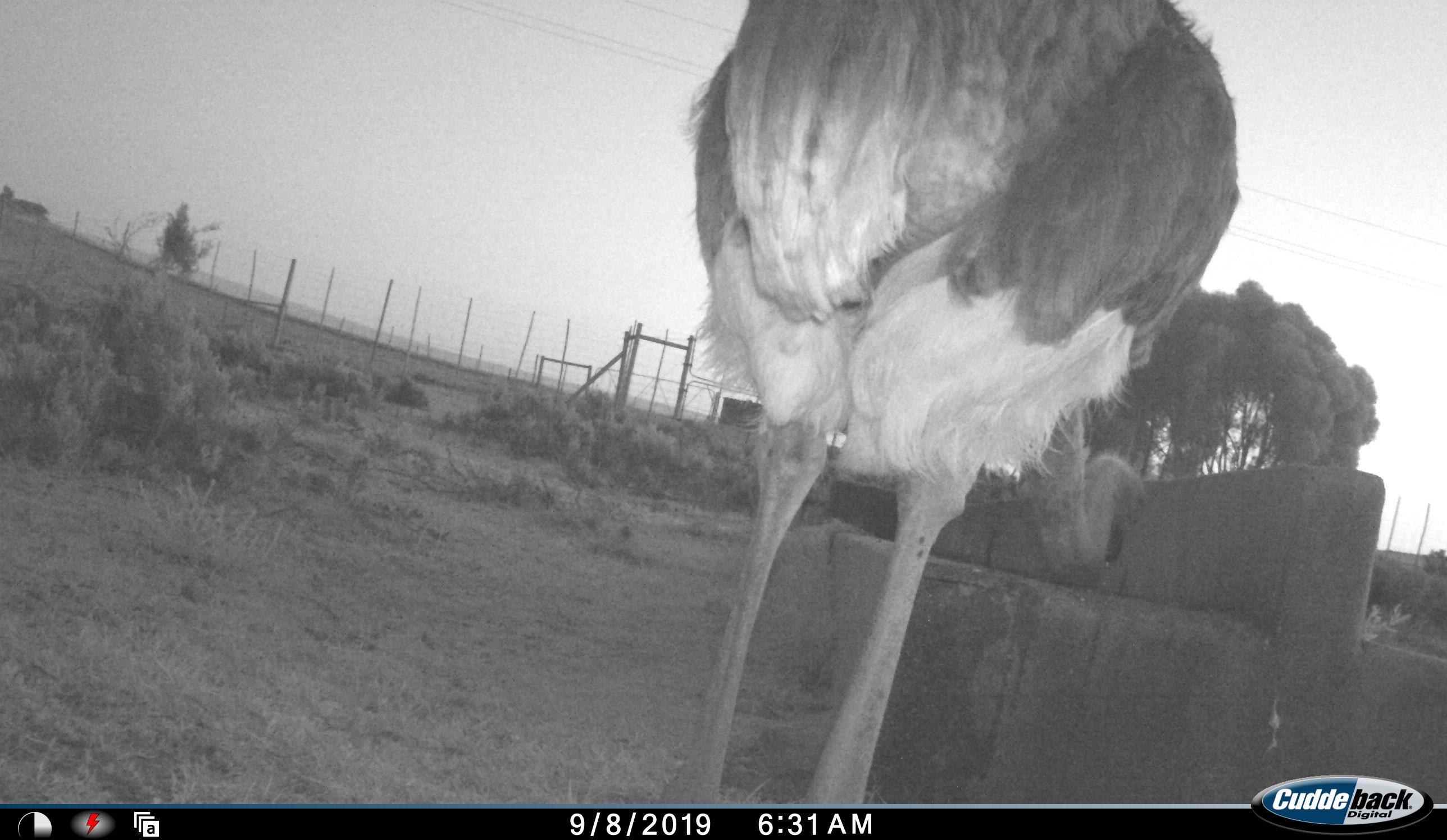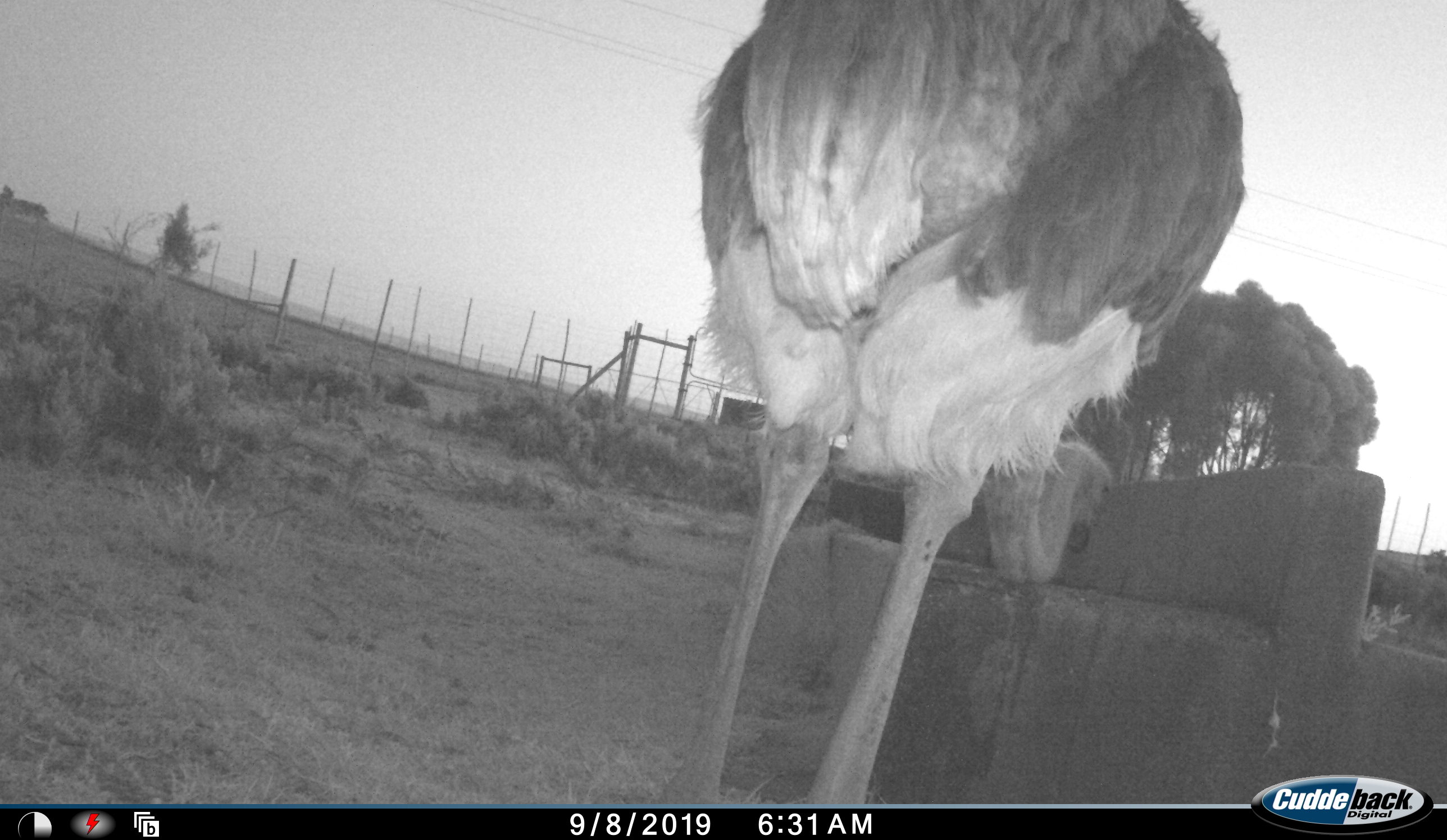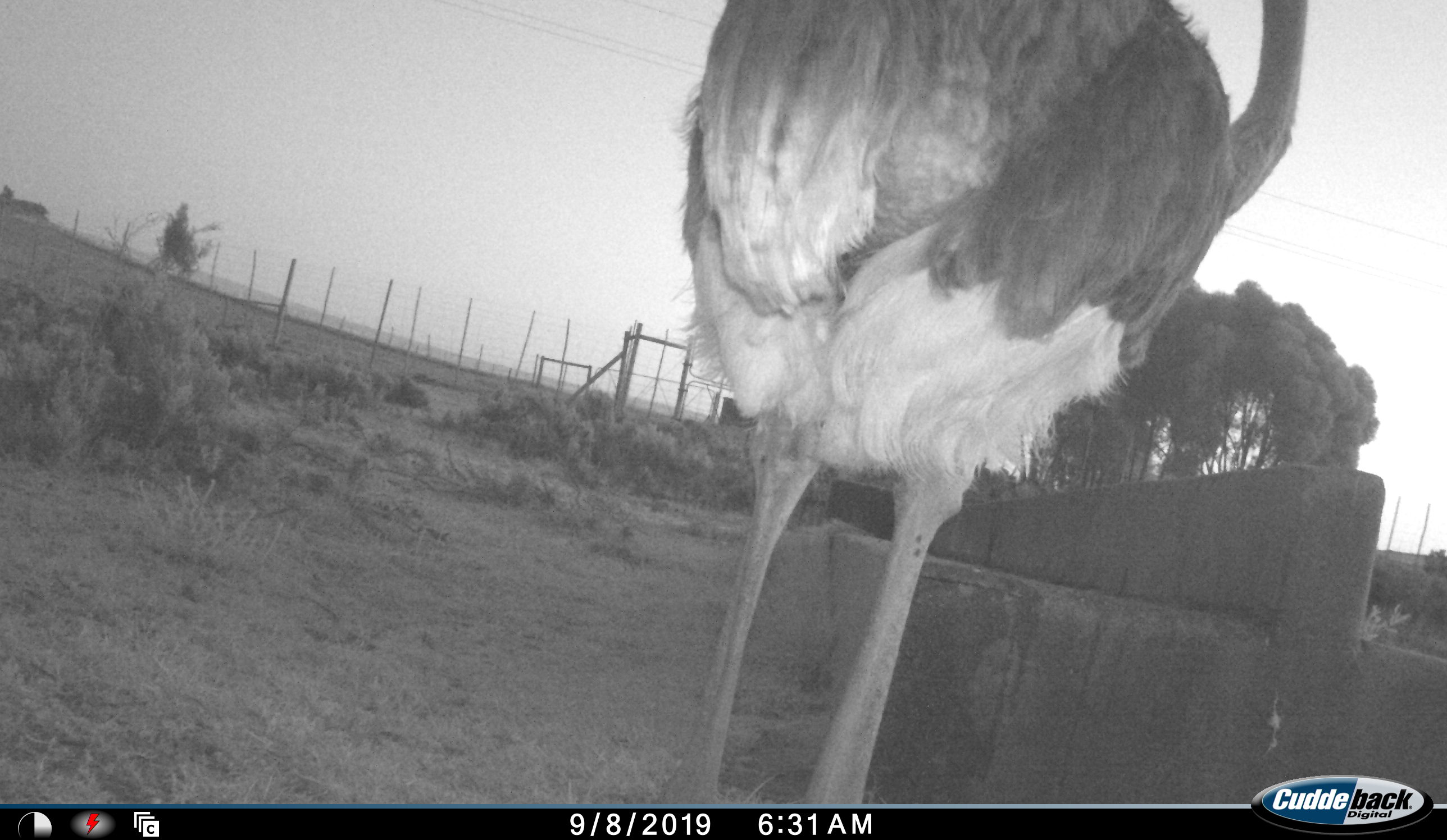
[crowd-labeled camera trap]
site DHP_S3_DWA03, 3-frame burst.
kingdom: Animalia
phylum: Chordata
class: Aves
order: Struthioniformes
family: Struthionidae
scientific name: Struthionidae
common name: ostrich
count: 1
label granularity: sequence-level